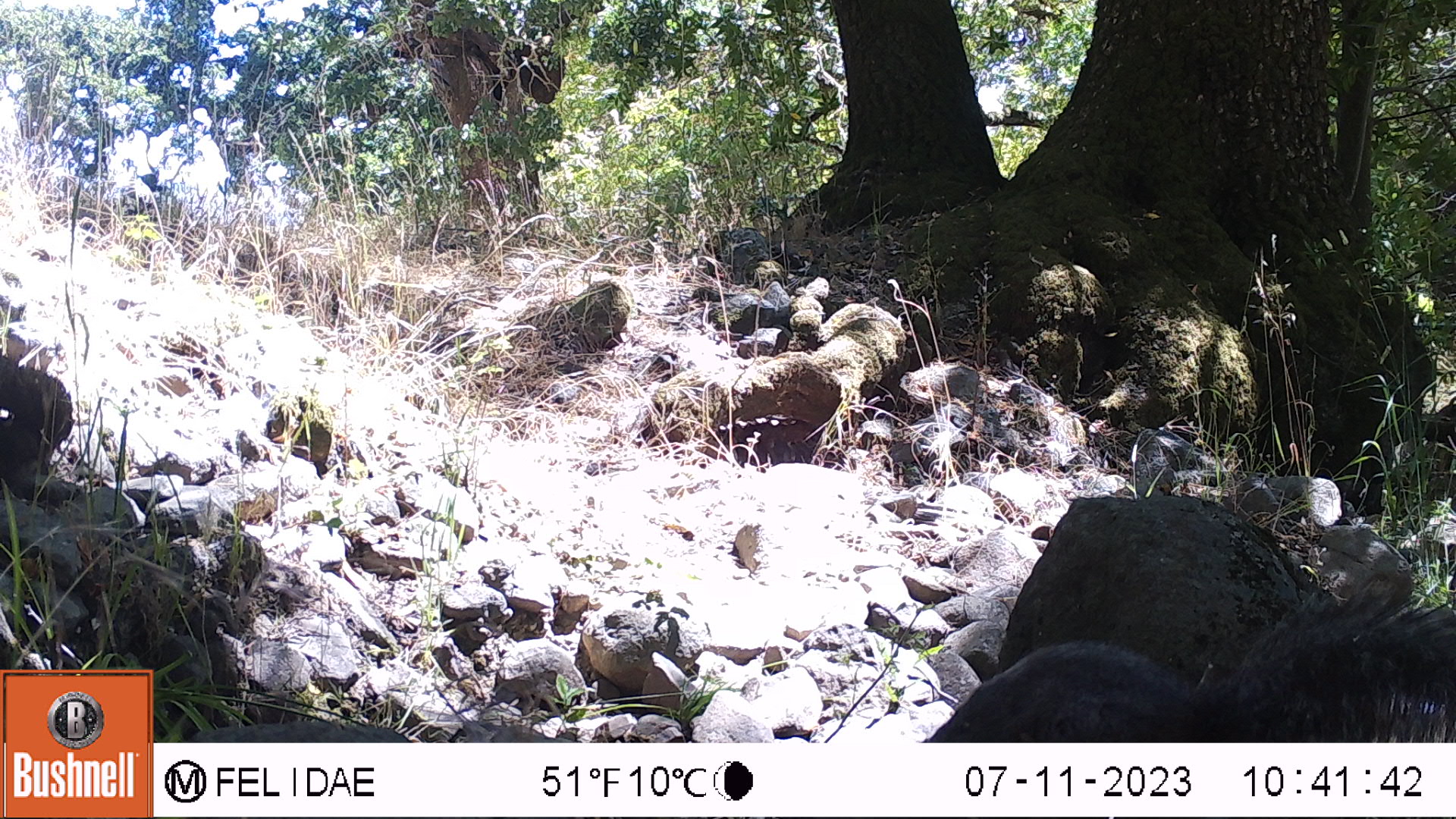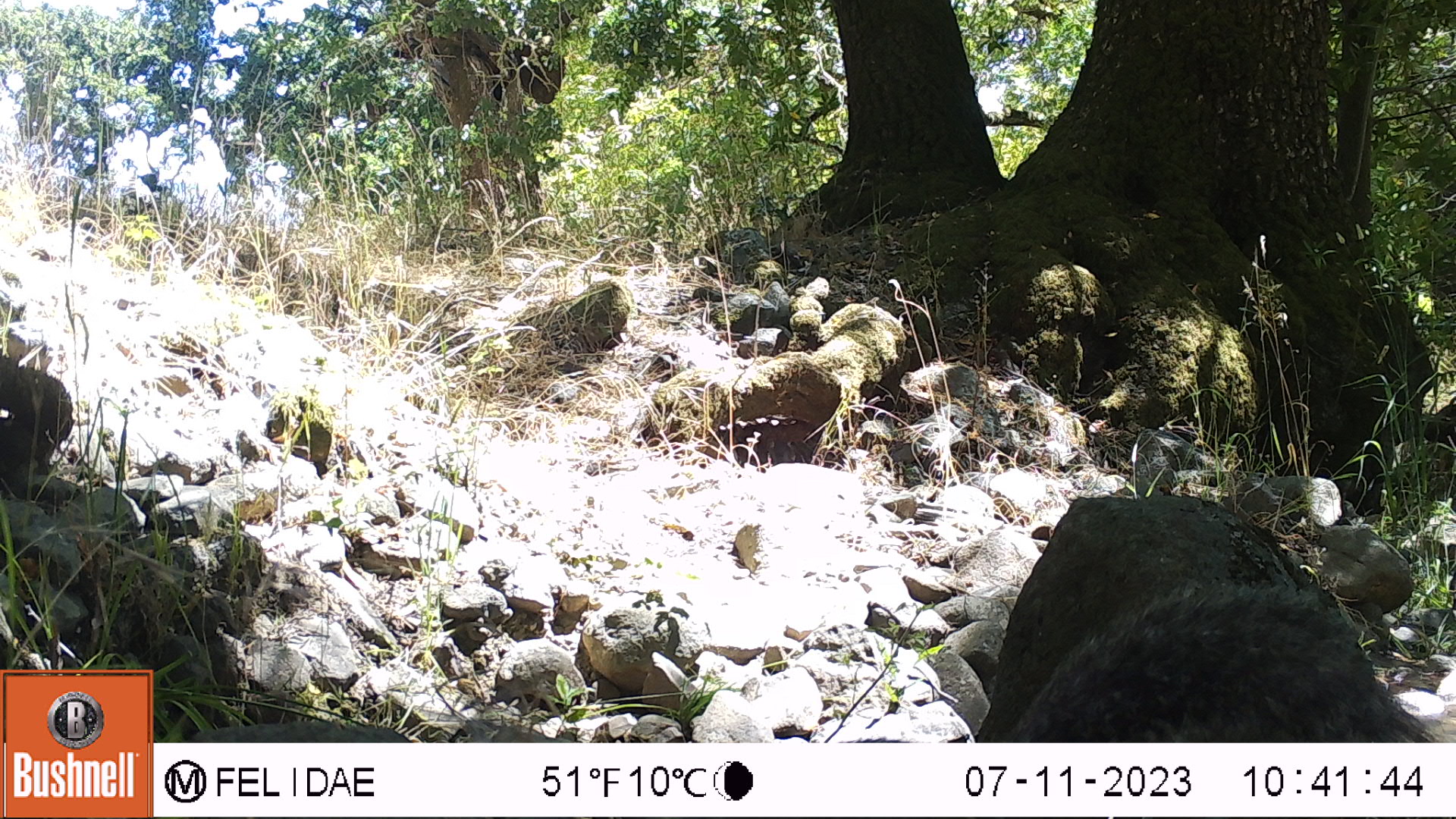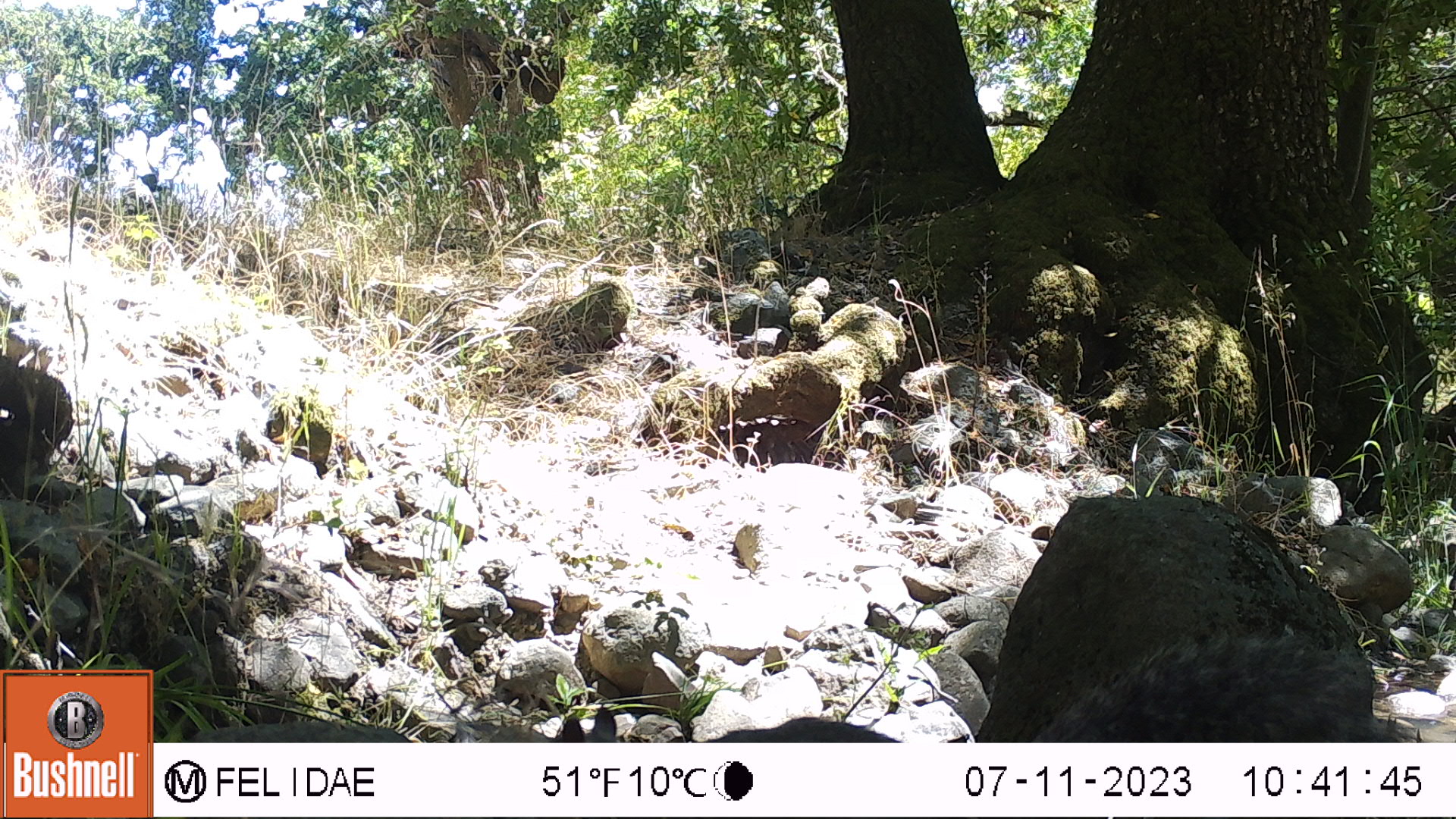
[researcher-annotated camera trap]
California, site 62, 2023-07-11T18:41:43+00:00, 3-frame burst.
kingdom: Animalia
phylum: Chordata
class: Mammalia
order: Rodentia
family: Sciuridae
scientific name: Sciuridae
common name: squirrel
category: unknown squirrel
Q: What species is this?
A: Unknown squirrel (squirrel) (Sciuridae).